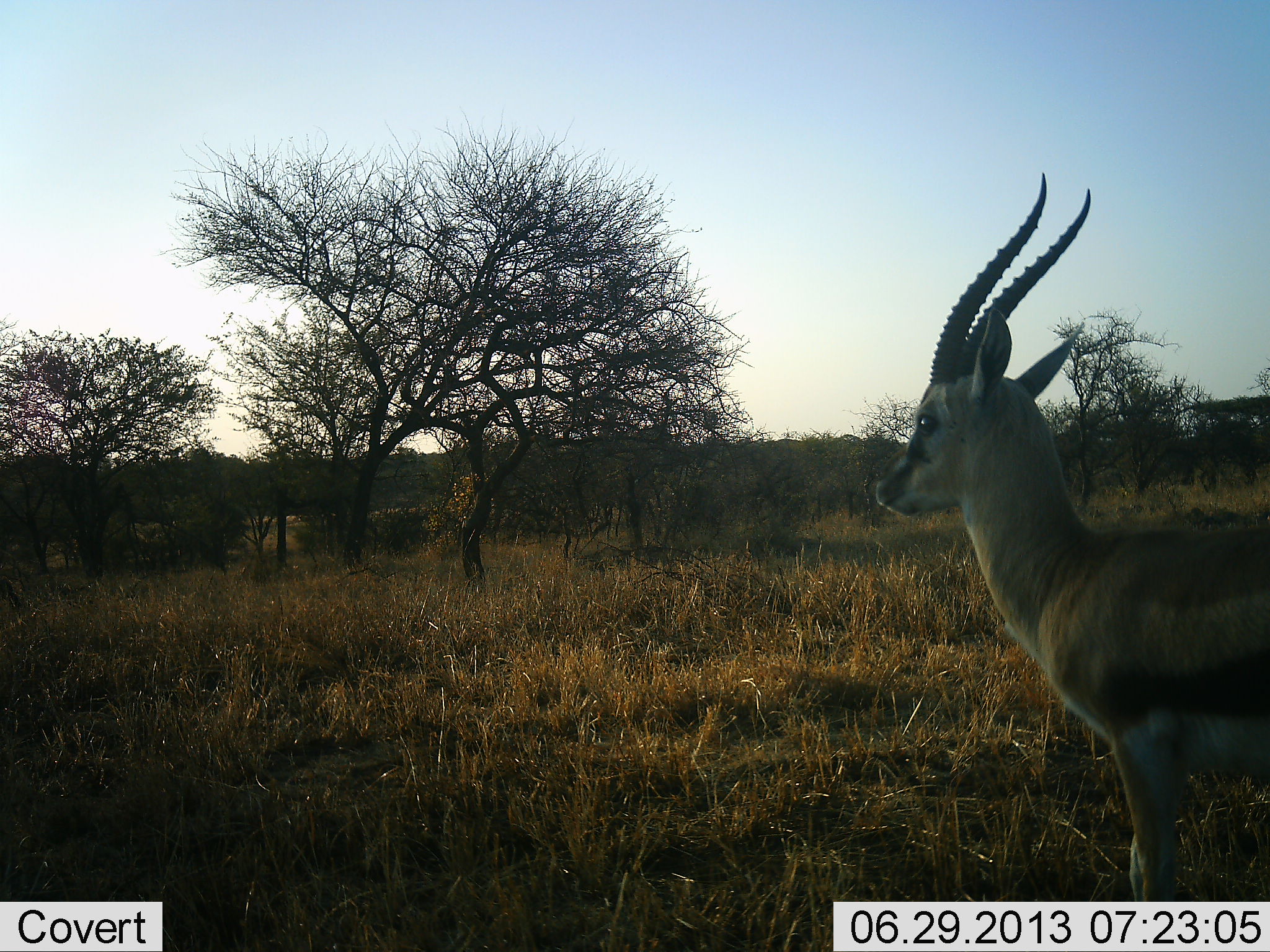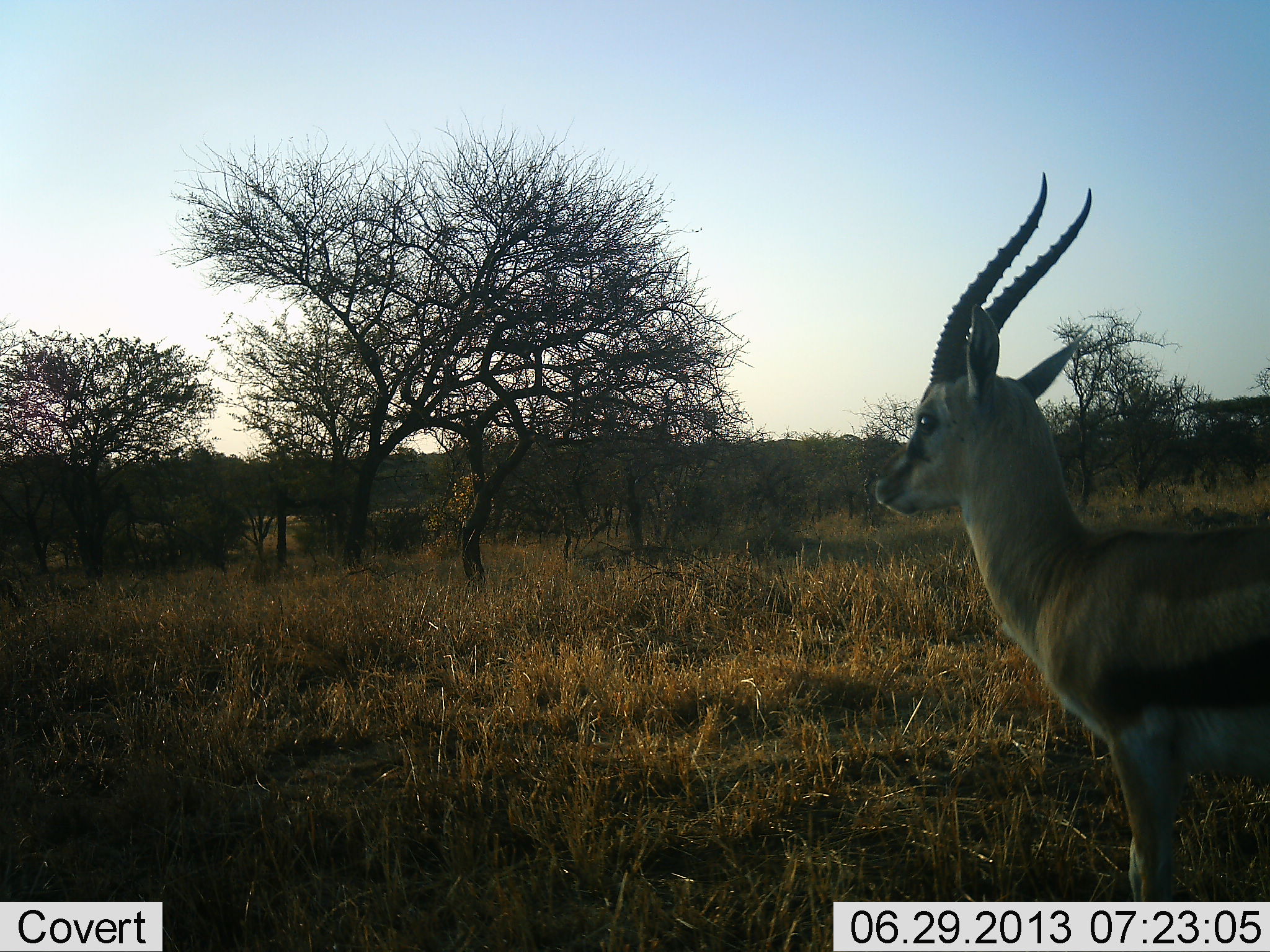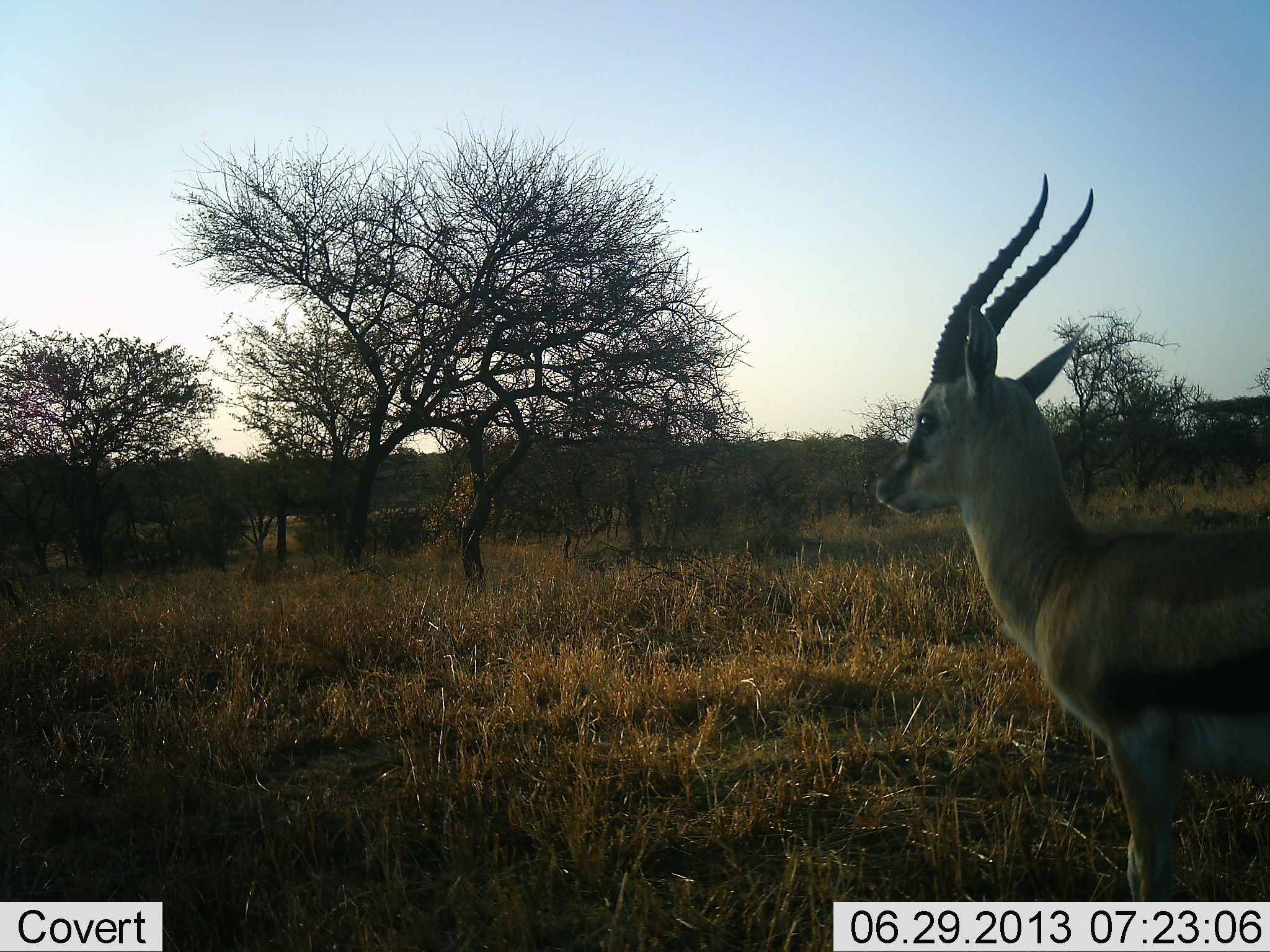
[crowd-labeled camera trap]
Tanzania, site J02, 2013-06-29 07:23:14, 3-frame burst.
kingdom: Animalia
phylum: Chordata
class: Mammalia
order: Artiodactyla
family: Bovidae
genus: Eudorcas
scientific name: Eudorcas thomsonii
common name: thomson's gazelle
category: gazellethomsons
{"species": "gazellethomsons (thomson's gazelle) (Eudorcas thomsonii)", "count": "1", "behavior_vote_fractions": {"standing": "100%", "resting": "0%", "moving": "0%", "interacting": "0%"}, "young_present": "0%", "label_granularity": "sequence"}